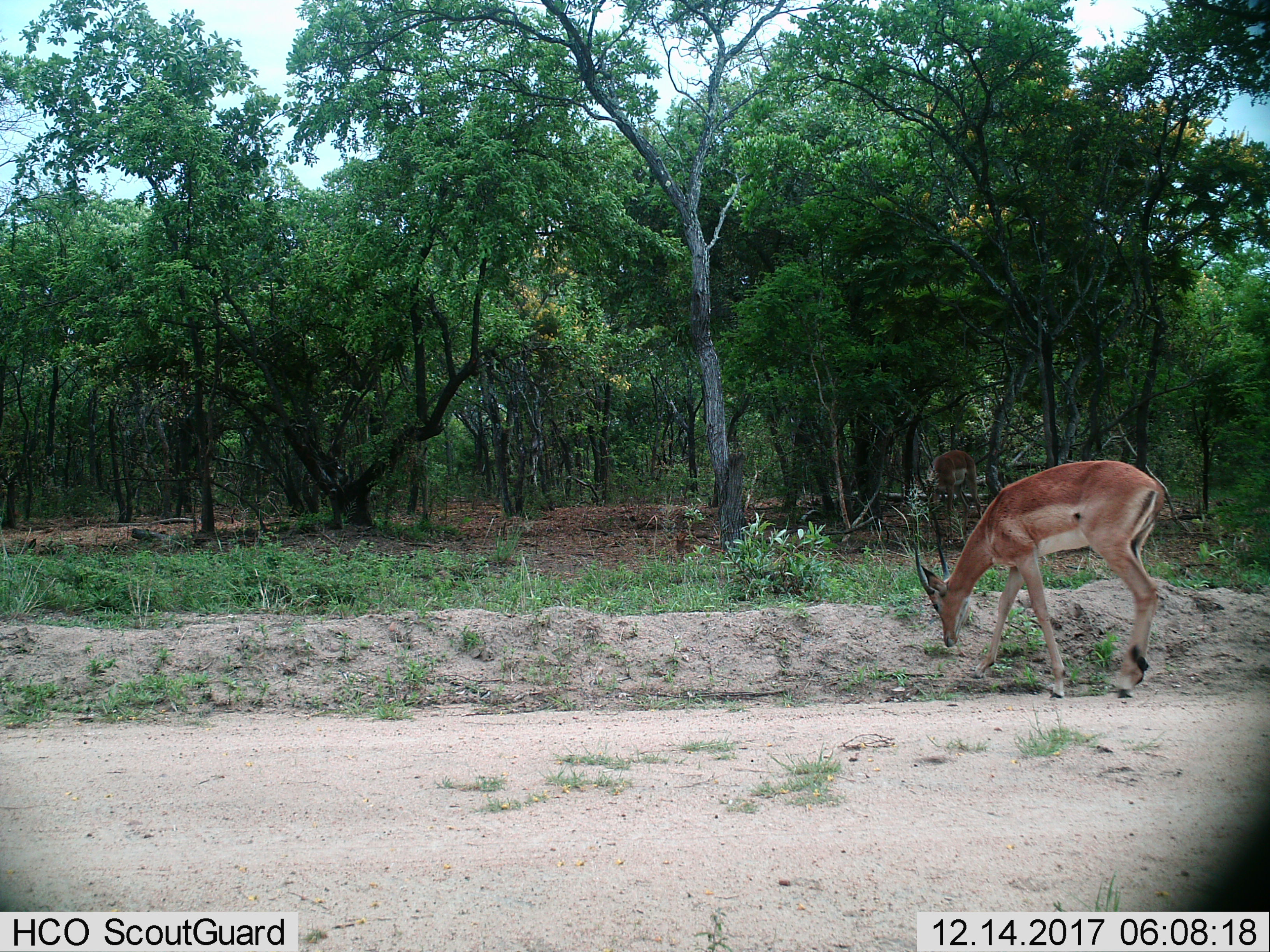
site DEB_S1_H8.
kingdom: Animalia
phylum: Chordata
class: Mammalia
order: Artiodactyla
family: Bovidae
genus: Aepyceros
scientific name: Aepyceros melampus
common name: impala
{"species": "impala (Aepyceros melampus)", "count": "2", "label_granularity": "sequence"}